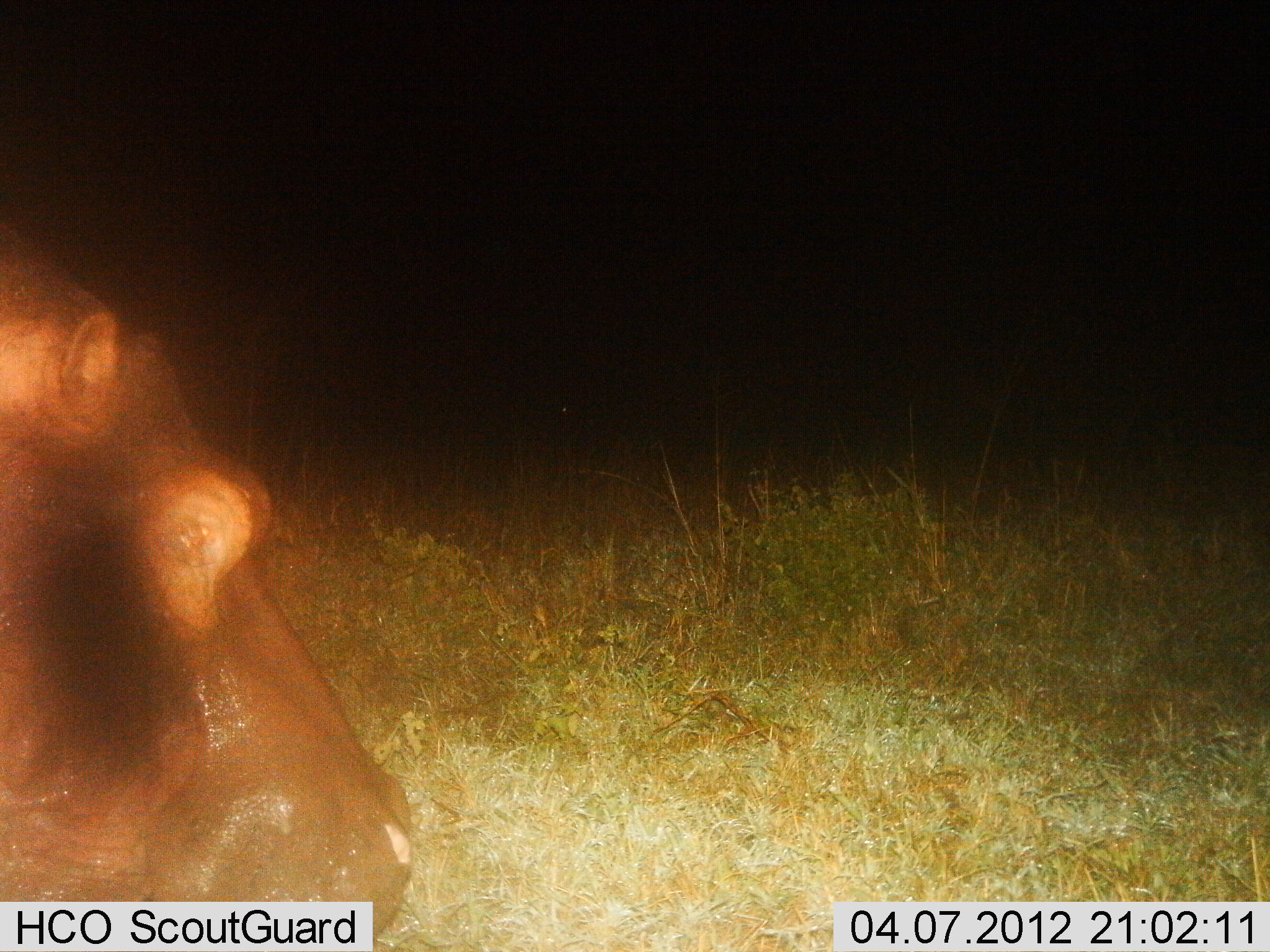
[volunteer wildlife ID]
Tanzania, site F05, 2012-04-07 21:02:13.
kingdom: Animalia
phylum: Chordata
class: Mammalia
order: Artiodactyla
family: Hippopotamidae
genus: Hippopotamus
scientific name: Hippopotamus amphibius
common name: hippopotamus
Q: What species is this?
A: Hippopotamus (Hippopotamus amphibius).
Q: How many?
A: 1.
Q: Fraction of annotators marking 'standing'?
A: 60%.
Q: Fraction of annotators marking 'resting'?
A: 0%.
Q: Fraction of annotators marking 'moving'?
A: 20%.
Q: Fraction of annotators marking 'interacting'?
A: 0%.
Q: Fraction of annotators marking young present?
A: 0%.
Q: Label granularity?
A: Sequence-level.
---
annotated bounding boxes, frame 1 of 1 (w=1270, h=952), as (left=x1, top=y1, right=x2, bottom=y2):
animal: (left=0, top=213, right=414, bottom=952)